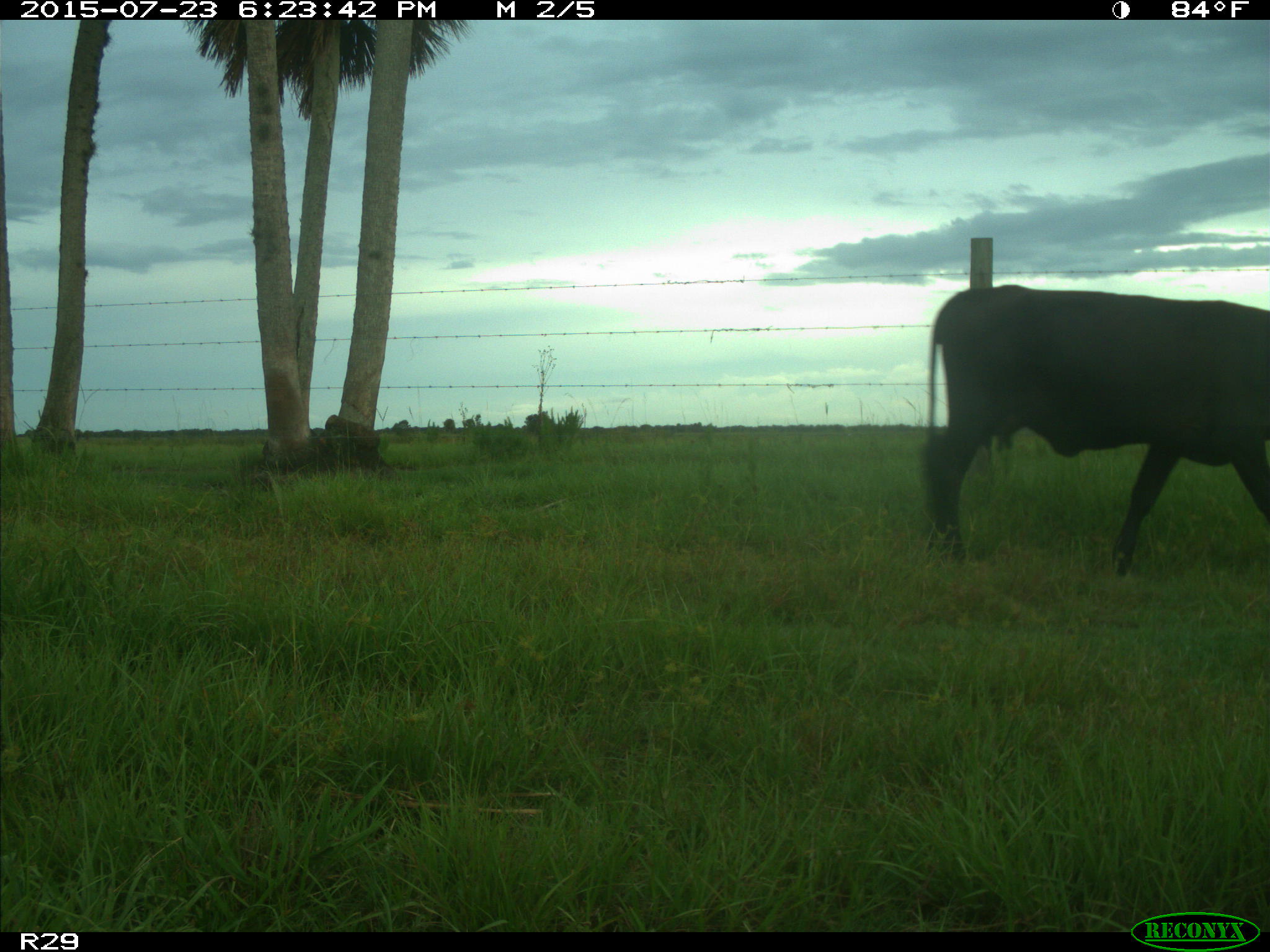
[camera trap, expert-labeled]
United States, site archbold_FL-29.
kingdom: Animalia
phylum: Chordata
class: Mammalia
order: Artiodactyla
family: Bovidae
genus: Bos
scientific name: Bos taurus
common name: domestic cow